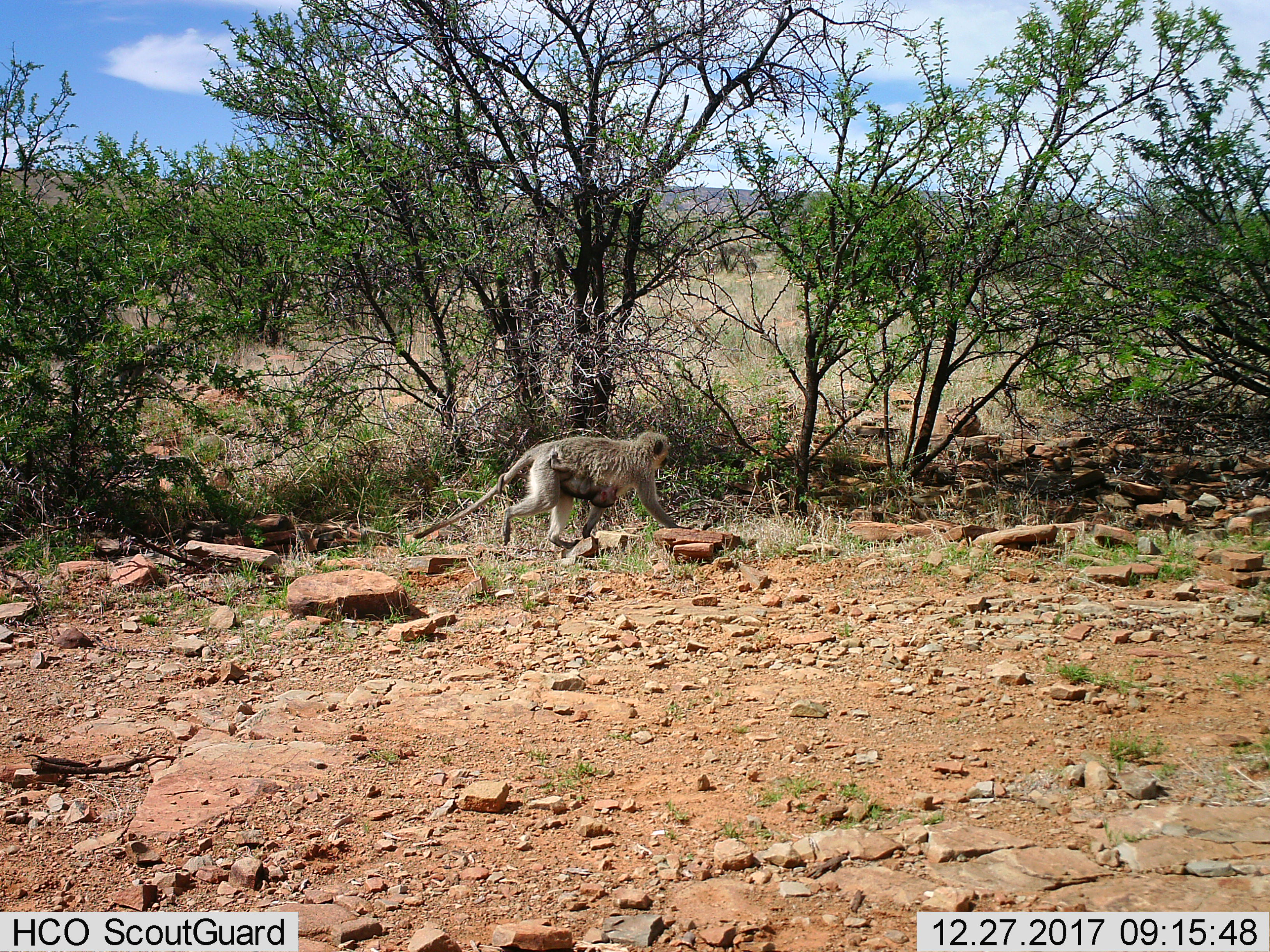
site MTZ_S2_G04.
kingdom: Animalia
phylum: Chordata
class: Mammalia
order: Primates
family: Cercopithecidae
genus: Chlorocebus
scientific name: Chlorocebus pygerythrus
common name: vervet monkey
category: monkeyvervet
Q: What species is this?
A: Monkeyvervet (vervet monkey) (Chlorocebus pygerythrus).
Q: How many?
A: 1.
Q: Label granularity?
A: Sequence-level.